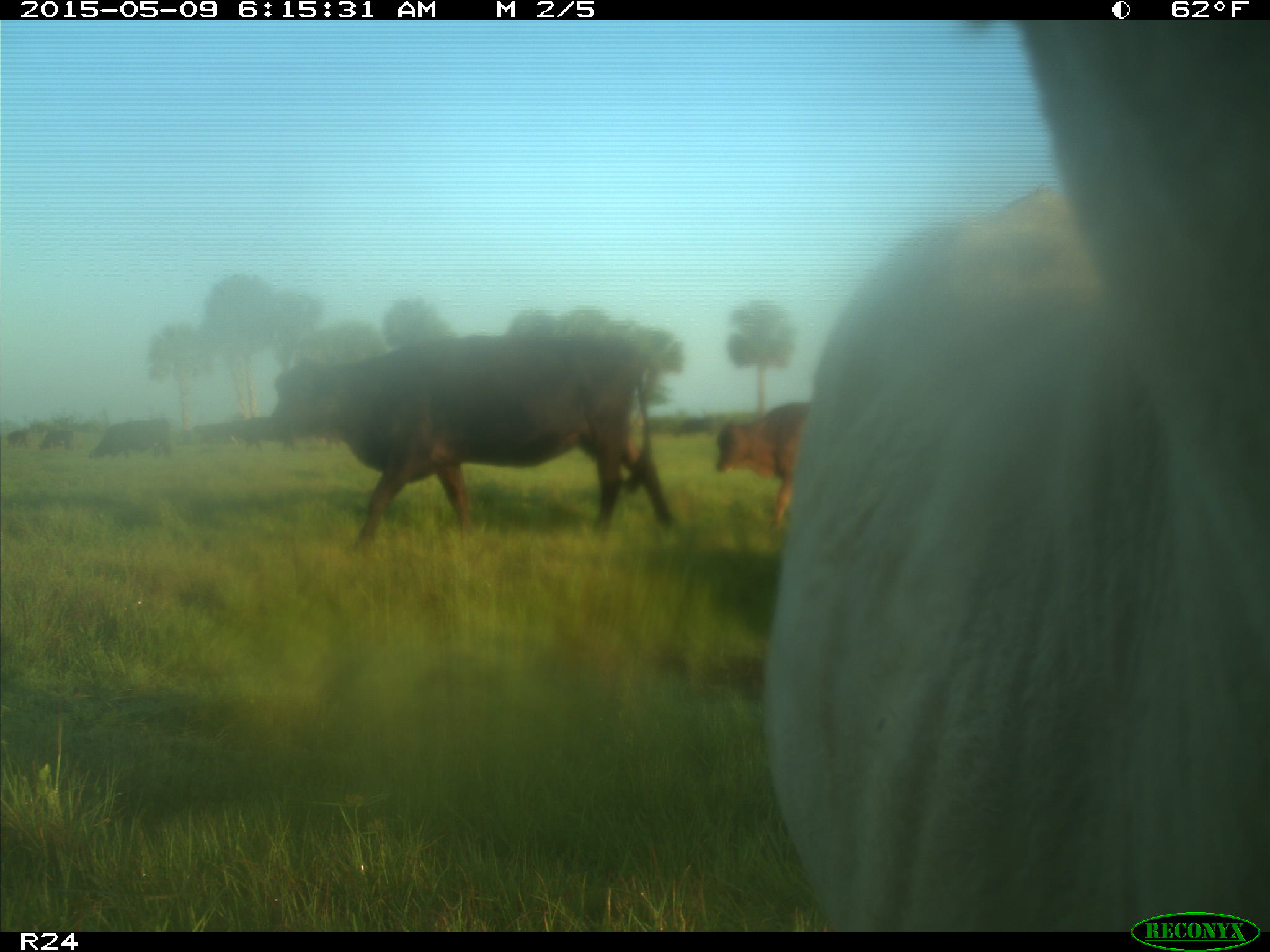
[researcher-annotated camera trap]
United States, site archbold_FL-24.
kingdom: Animalia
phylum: Chordata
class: Mammalia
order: Artiodactyla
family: Bovidae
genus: Bos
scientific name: Bos taurus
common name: domestic cow